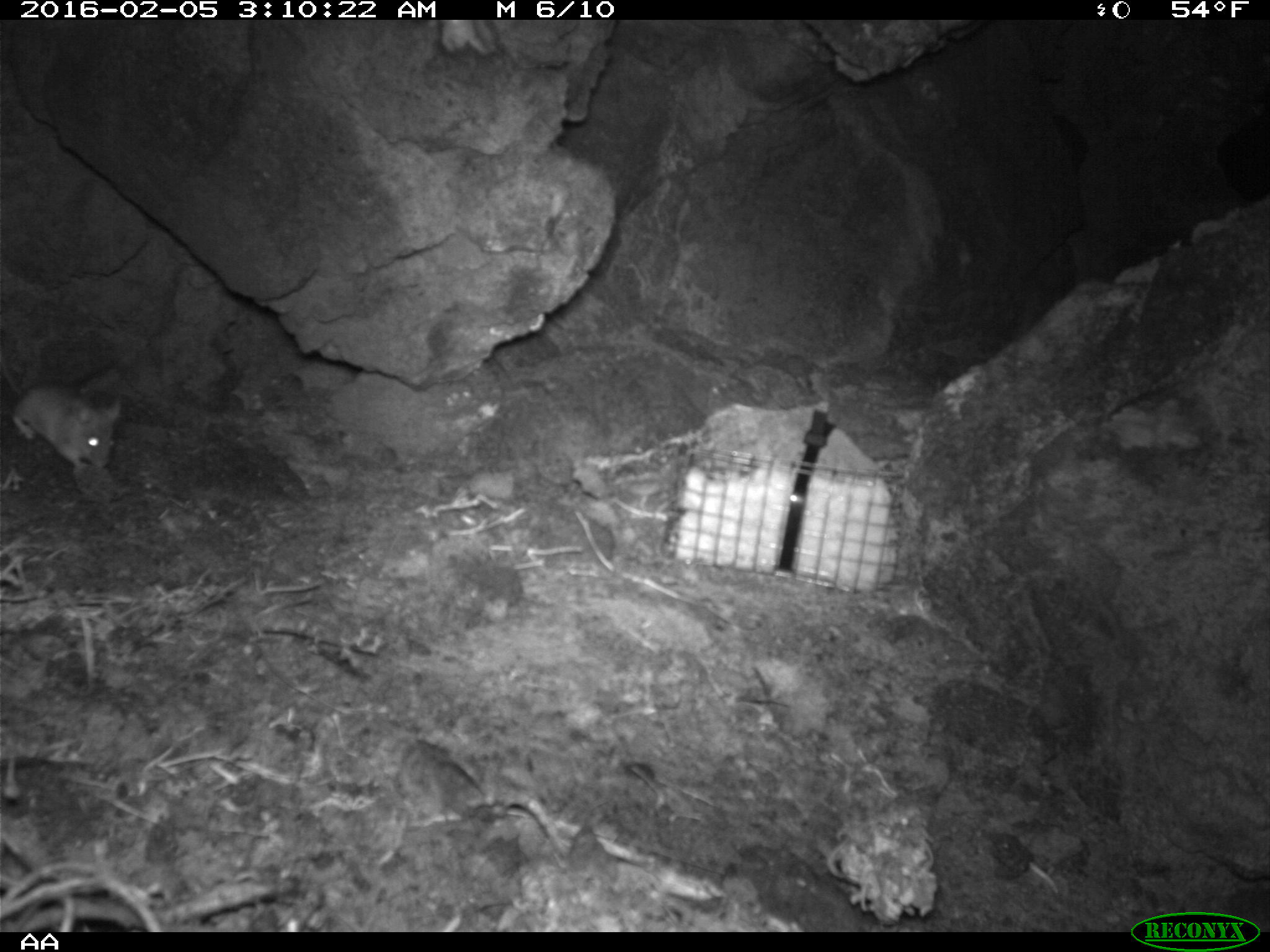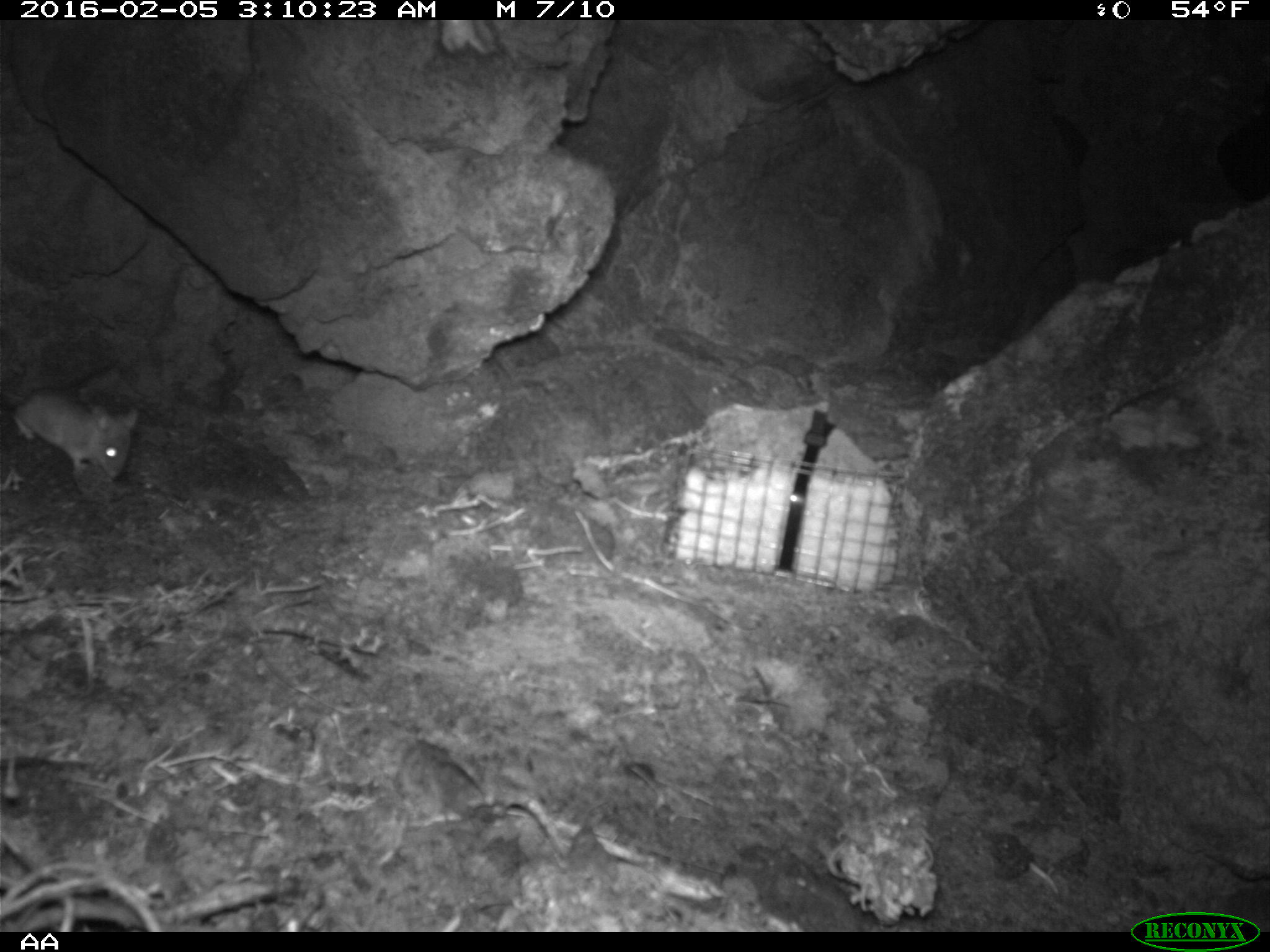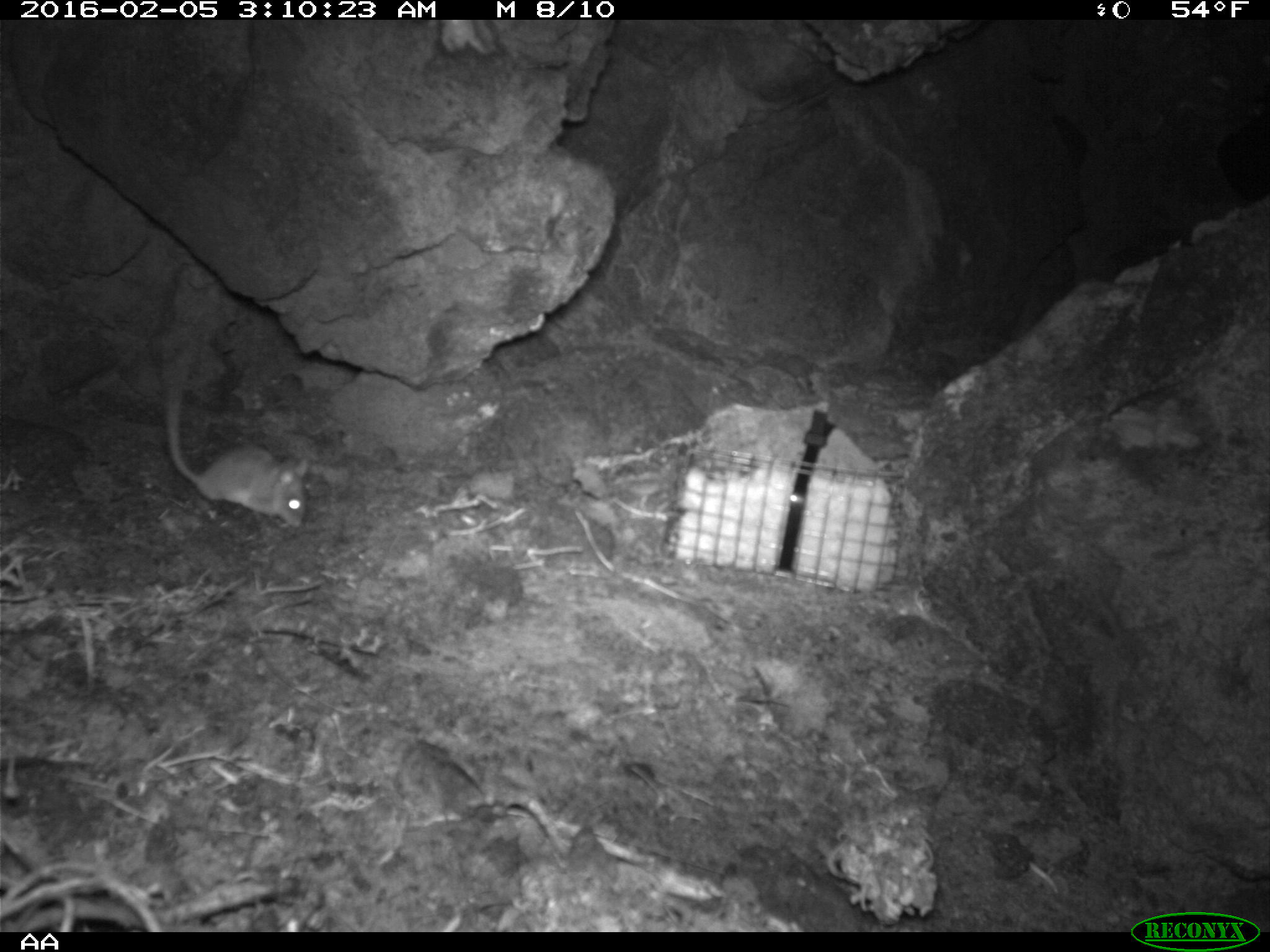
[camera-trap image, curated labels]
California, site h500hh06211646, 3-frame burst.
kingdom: Animalia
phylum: Chordata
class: Mammalia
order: Rodentia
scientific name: Rodentia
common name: rodent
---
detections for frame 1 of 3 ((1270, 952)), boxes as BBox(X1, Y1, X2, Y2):
rodent: BBox(1, 311, 125, 469)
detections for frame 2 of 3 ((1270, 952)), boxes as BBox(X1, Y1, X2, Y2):
rodent: BBox(0, 386, 138, 480)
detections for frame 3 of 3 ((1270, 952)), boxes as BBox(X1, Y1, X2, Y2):
rodent: BBox(166, 379, 309, 525)